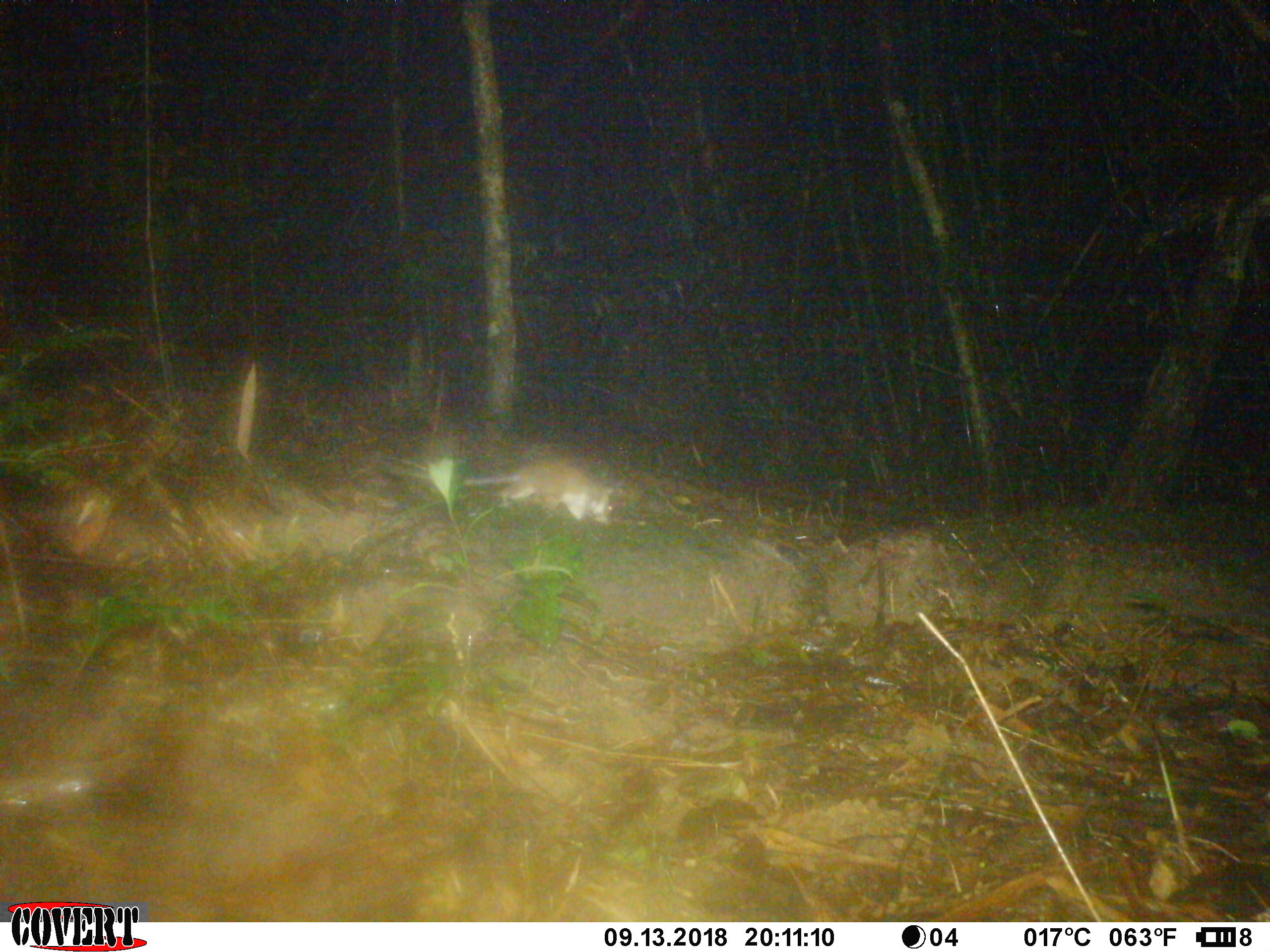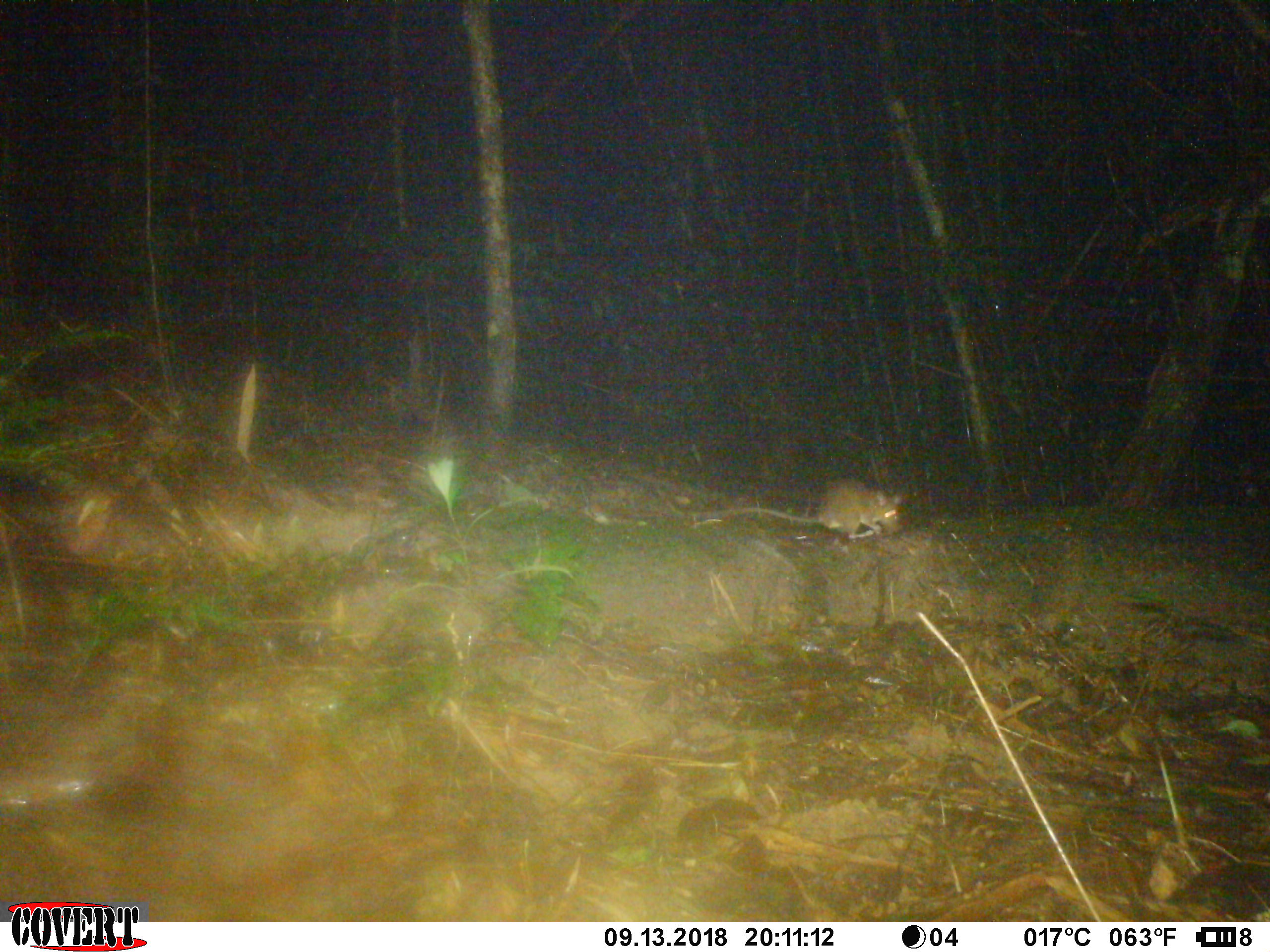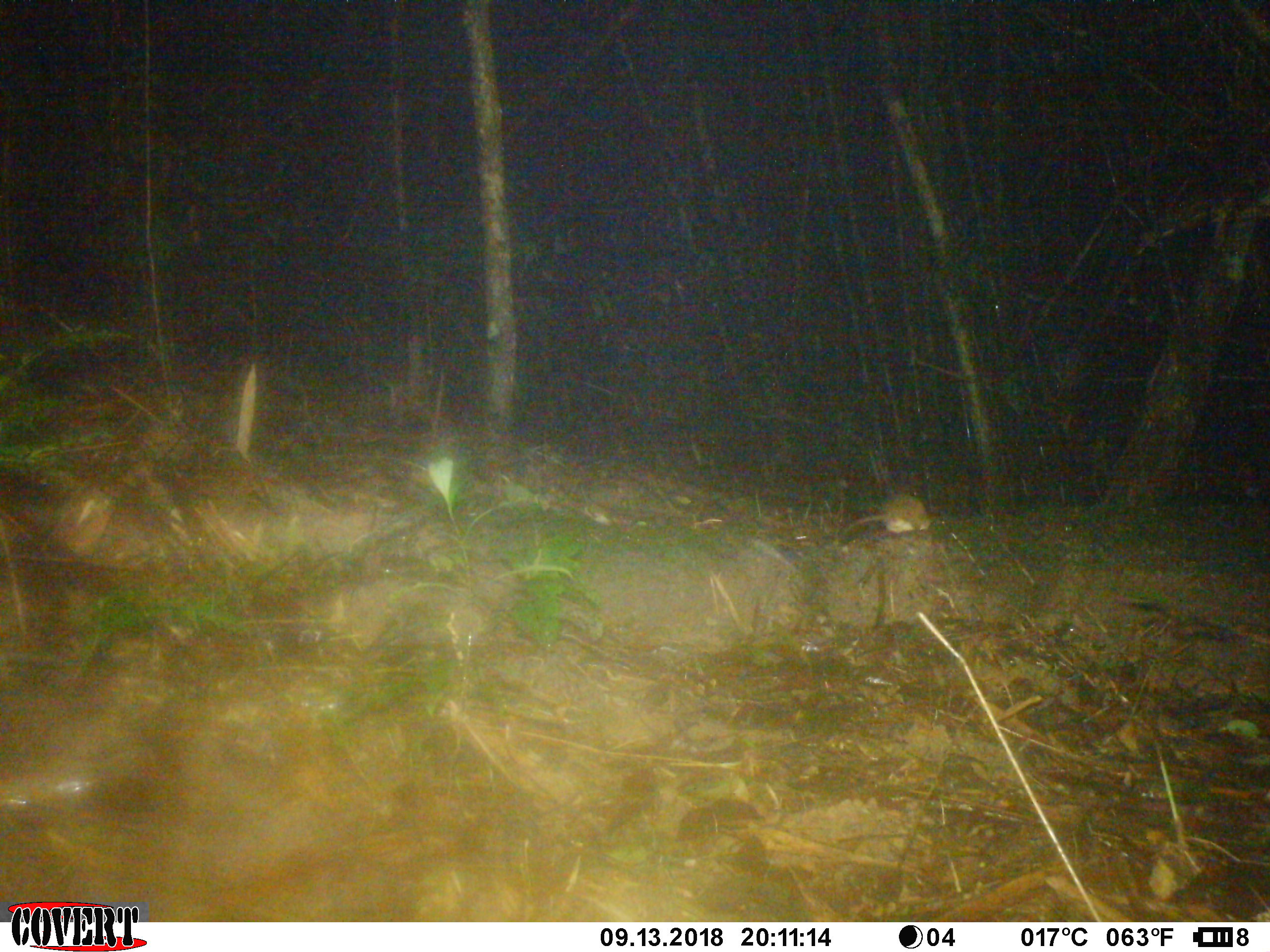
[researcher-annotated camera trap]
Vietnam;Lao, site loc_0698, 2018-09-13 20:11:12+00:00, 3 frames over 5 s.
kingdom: Animalia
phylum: Chordata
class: Mammalia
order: Rodentia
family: Muridae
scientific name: Muridae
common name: old-world mice and rats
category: unidentified murid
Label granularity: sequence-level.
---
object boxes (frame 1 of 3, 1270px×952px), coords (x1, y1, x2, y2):
unidentified murid: (387, 455, 615, 525)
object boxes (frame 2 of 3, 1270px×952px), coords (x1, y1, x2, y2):
unidentified murid: (695, 476, 904, 540)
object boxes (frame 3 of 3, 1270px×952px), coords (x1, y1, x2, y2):
unidentified murid: (843, 492, 937, 534)